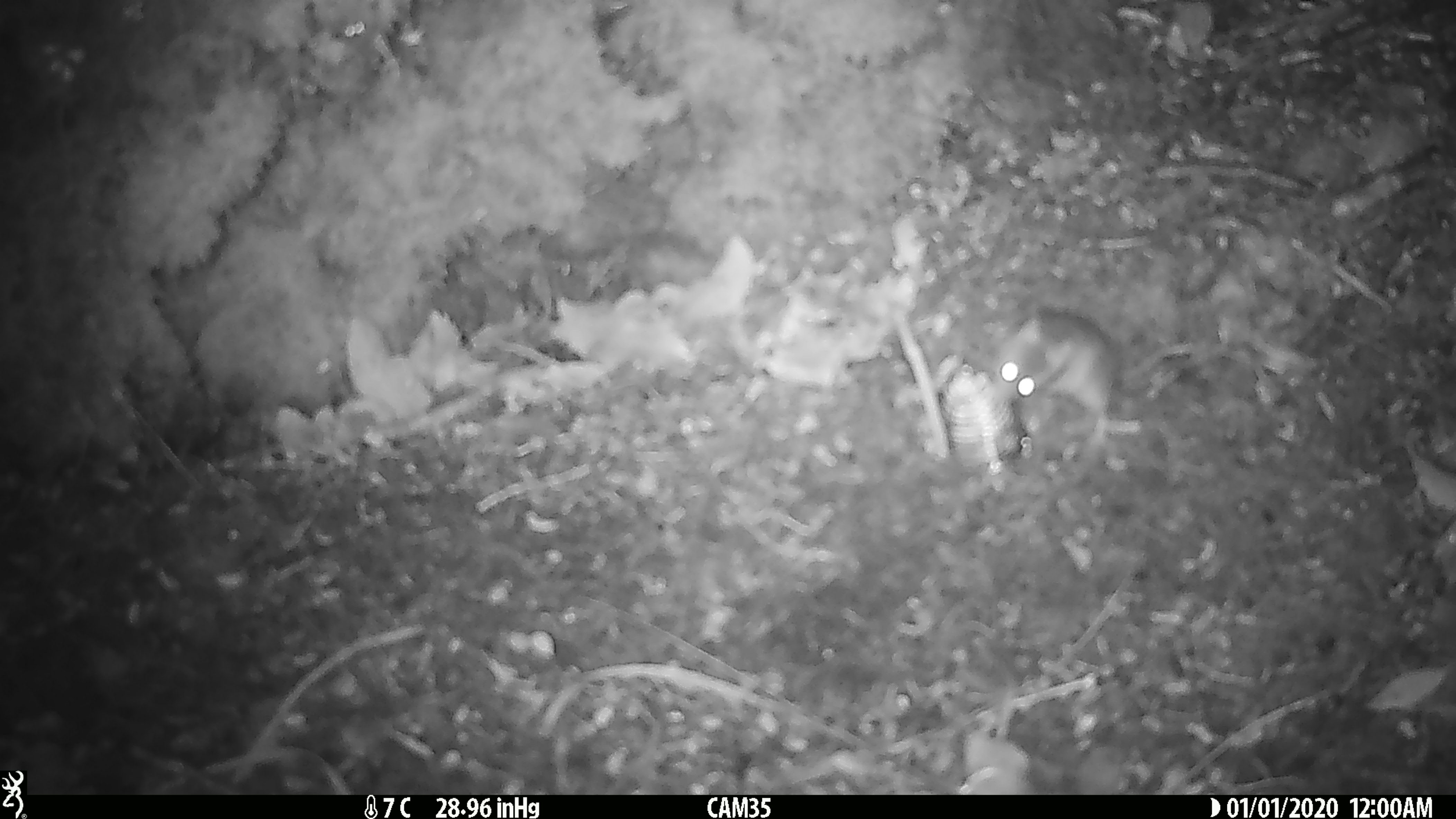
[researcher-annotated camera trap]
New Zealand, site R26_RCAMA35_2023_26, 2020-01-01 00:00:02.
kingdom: Animalia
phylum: Chordata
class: Mammalia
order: Rodentia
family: Muridae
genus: Mus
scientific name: Mus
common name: mouse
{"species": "mouse (Mus)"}